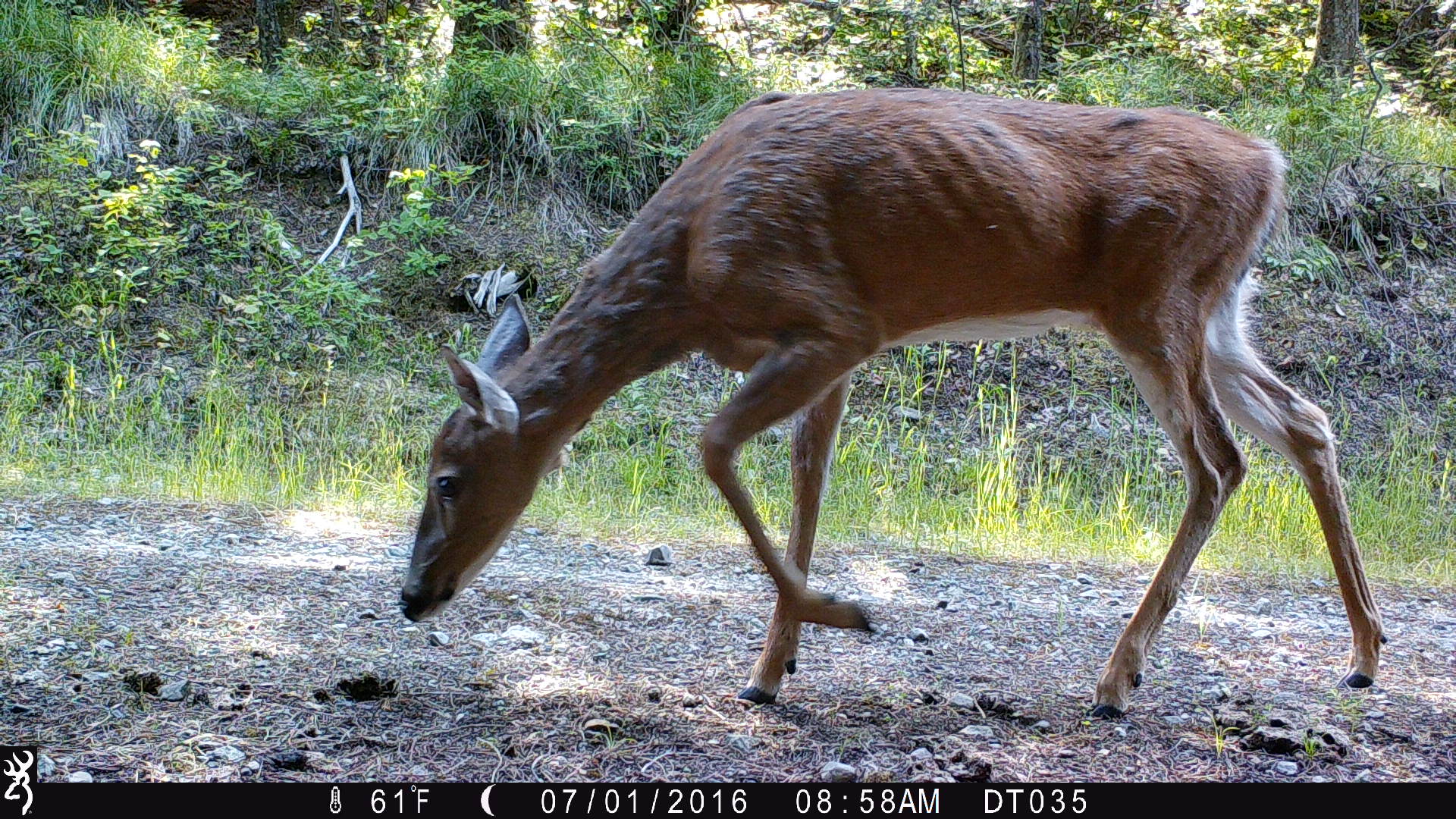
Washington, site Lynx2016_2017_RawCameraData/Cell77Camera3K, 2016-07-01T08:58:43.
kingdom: Animalia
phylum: Chordata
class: Mammalia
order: Artiodactyla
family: Cervidae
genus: Odocoileus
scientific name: Odocoileus virginianus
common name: white-tailed deer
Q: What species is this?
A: Odocoileus virginianus (white-tailed deer).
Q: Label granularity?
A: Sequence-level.